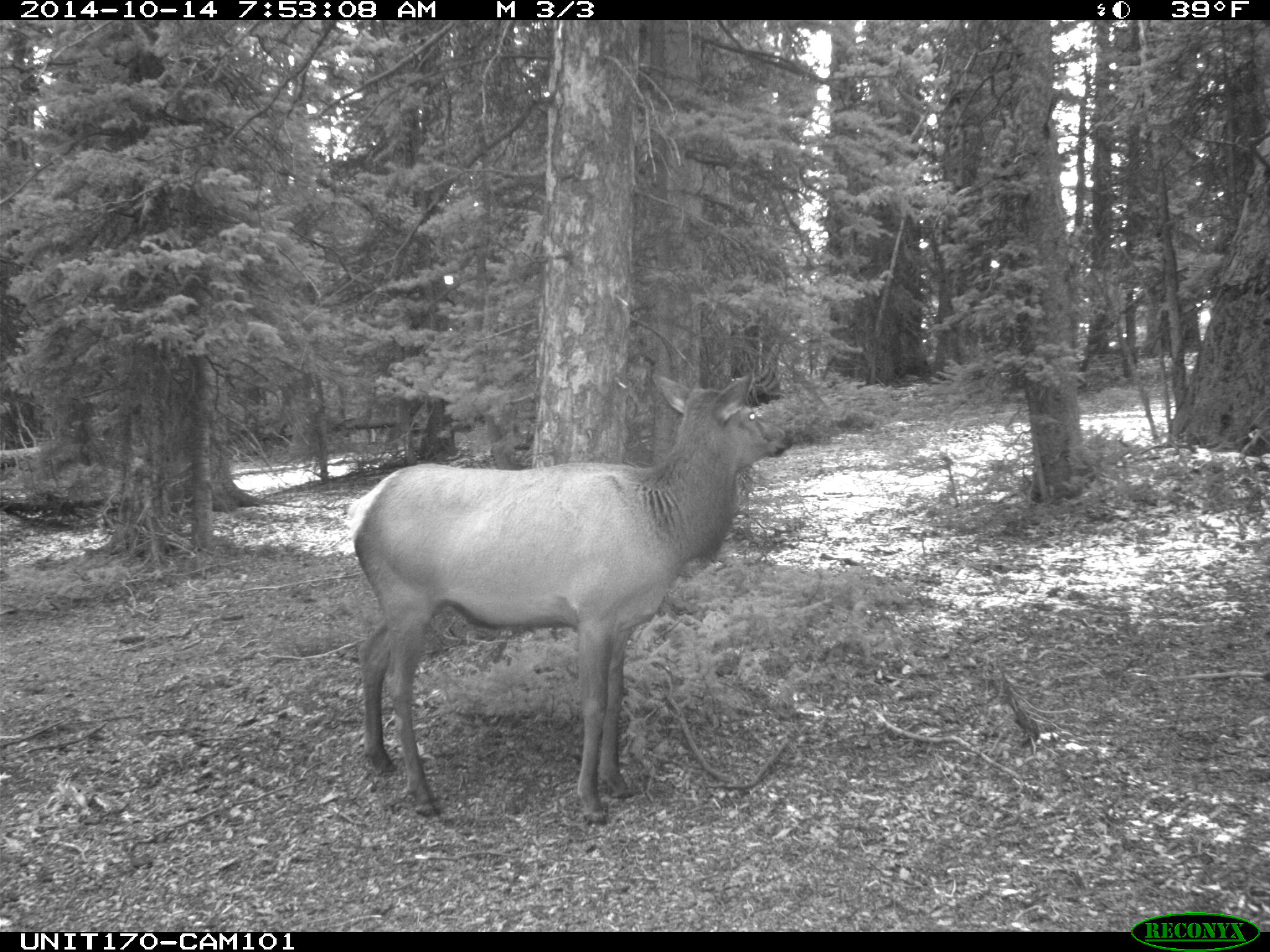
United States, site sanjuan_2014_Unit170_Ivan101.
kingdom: Animalia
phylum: Chordata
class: Mammalia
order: Artiodactyla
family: Cervidae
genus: Cervus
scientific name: Cervus elaphus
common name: red deer